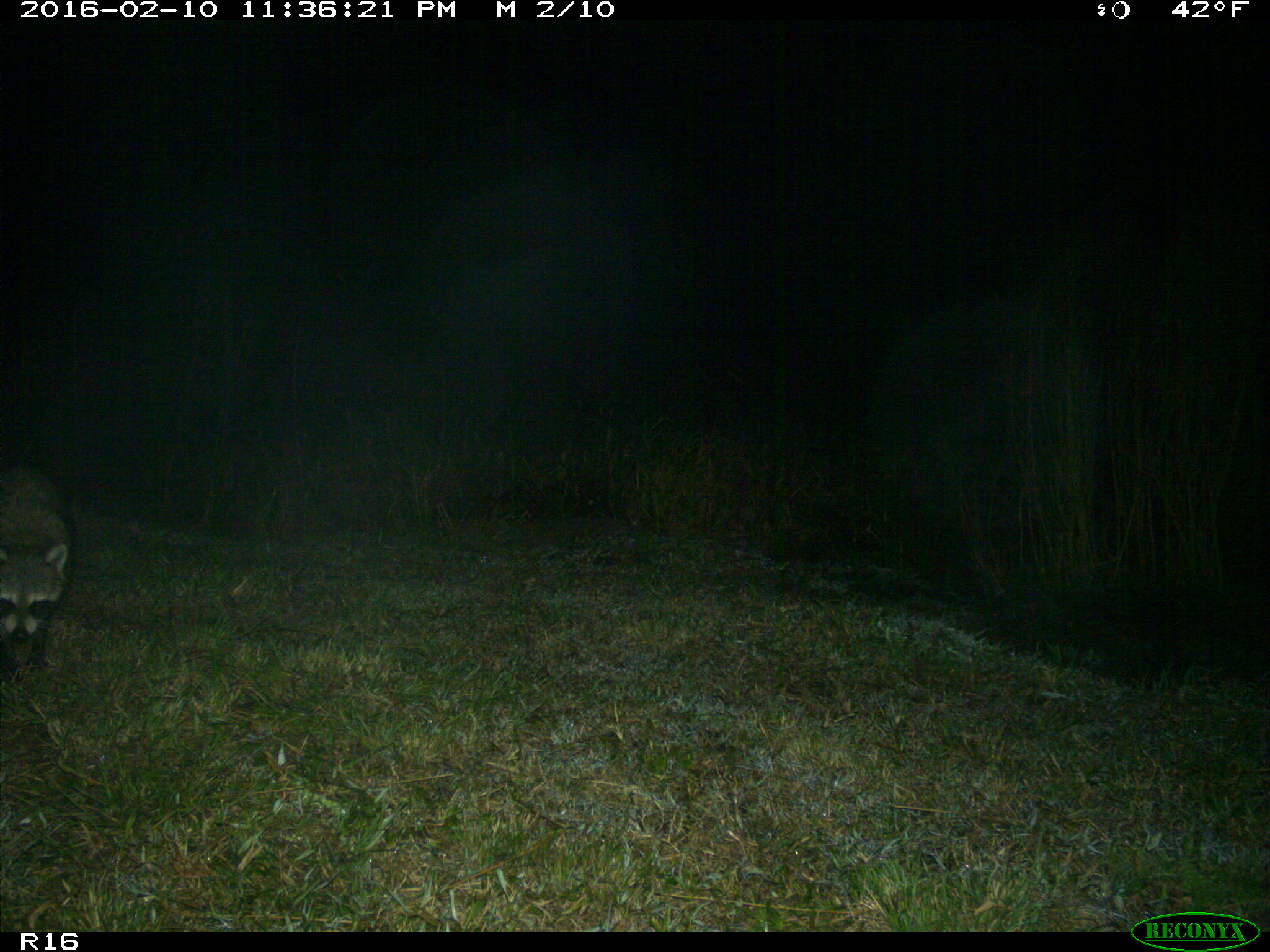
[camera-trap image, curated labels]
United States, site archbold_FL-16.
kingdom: Animalia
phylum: Chordata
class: Mammalia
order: Carnivora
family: Procyonidae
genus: Procyon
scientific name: Procyon lotor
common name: common raccoon